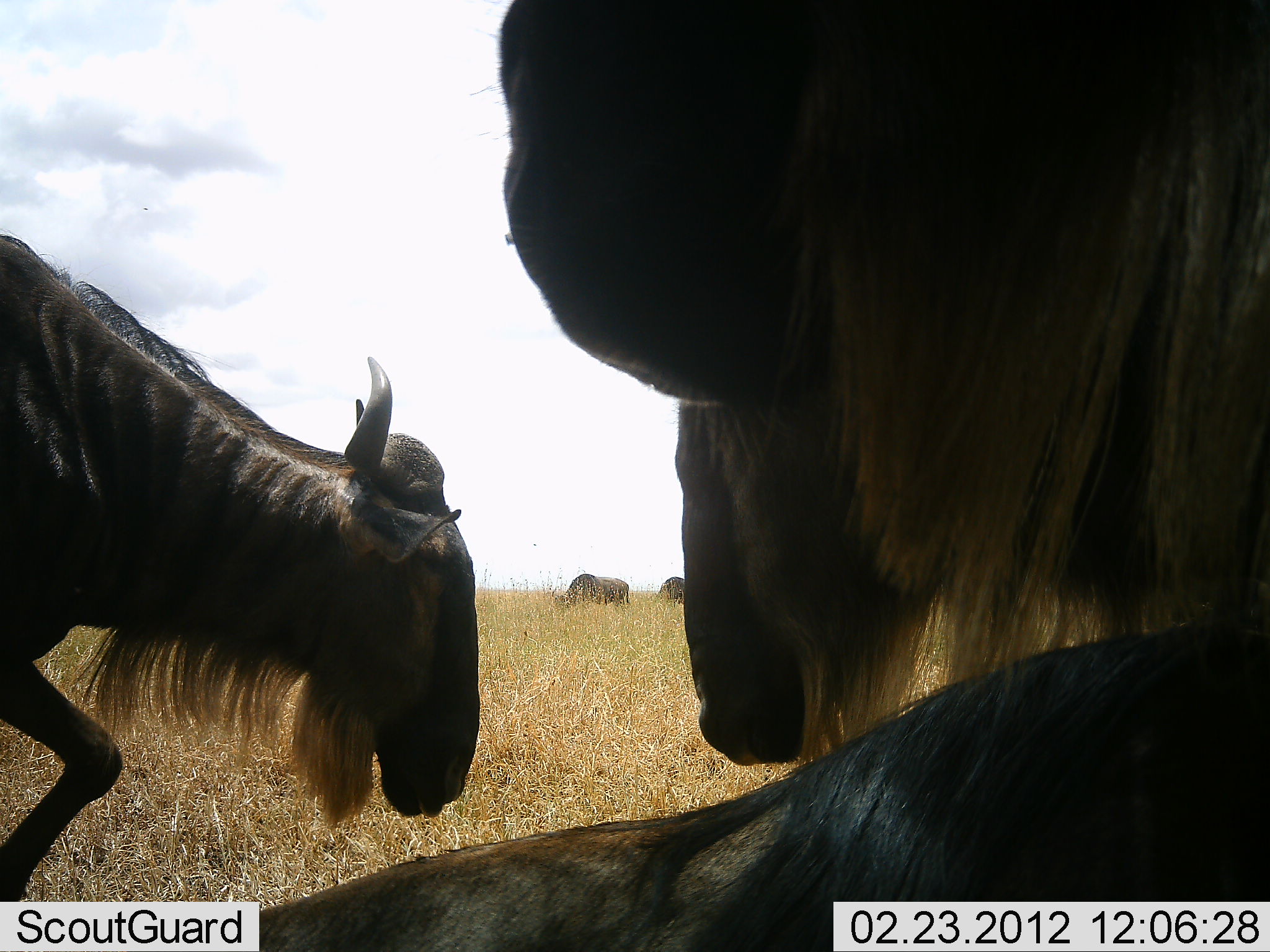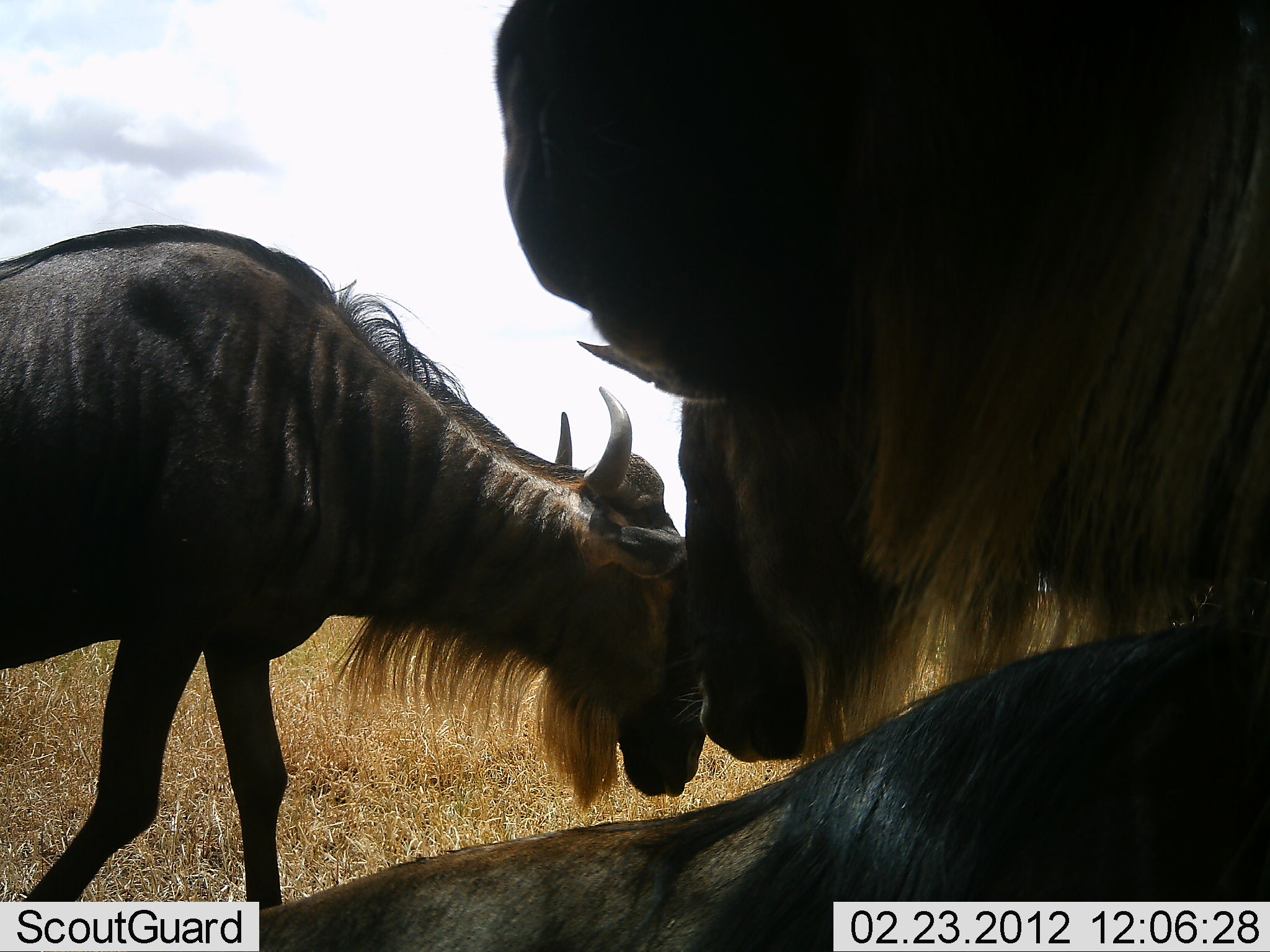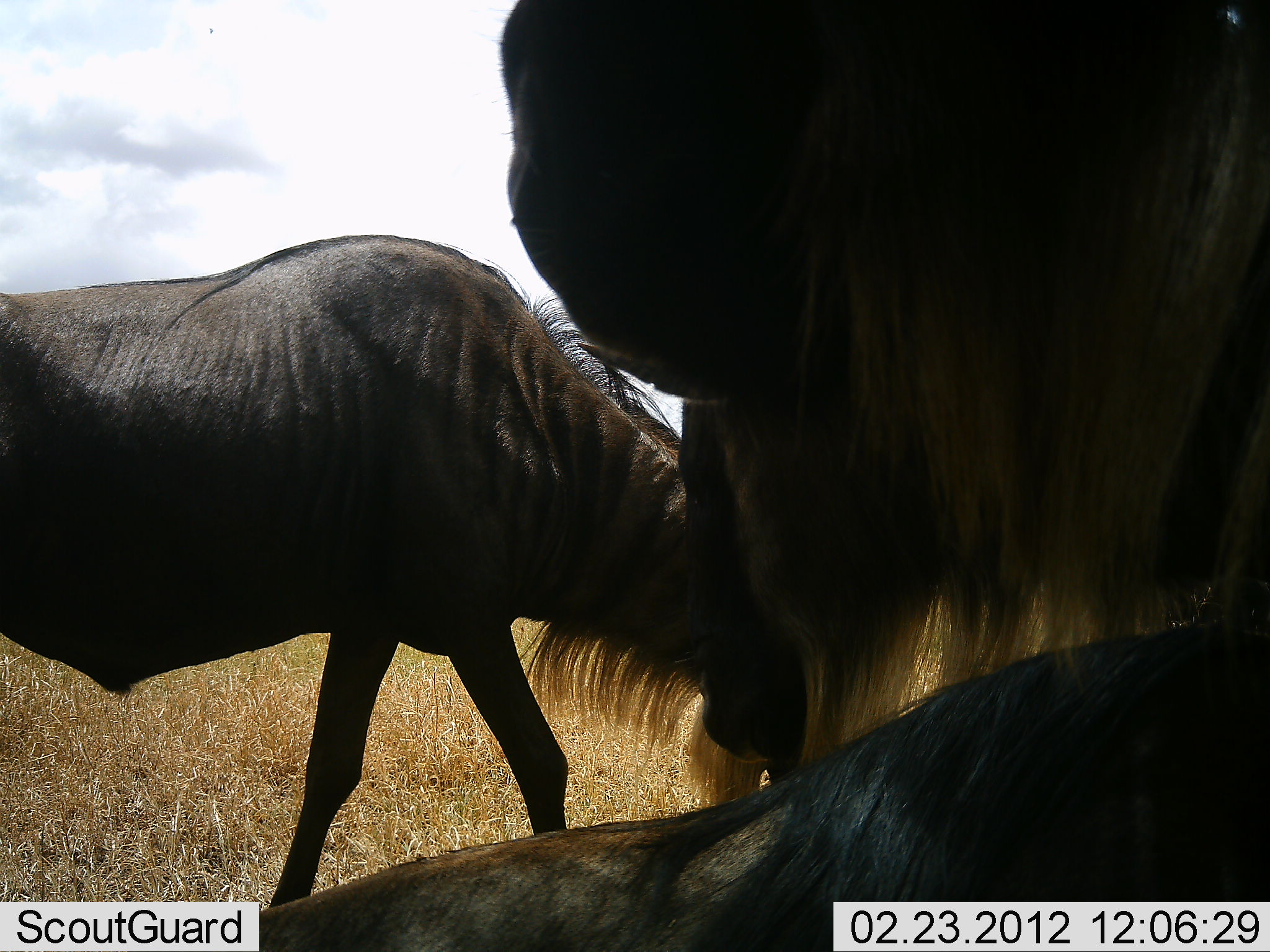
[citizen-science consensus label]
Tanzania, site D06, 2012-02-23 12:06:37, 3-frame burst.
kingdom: Animalia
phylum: Chordata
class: Mammalia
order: Artiodactyla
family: Bovidae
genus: Connochaetes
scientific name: Connochaetes taurinus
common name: blue wildebeest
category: wildebeest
Wildebeest (blue wildebeest) (Connochaetes taurinus), count 4. Behavior (volunteer vote fractions): standing 61%, resting 71%, moving 46%, interacting 14%. Young present (vote fraction): 7%. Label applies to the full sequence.